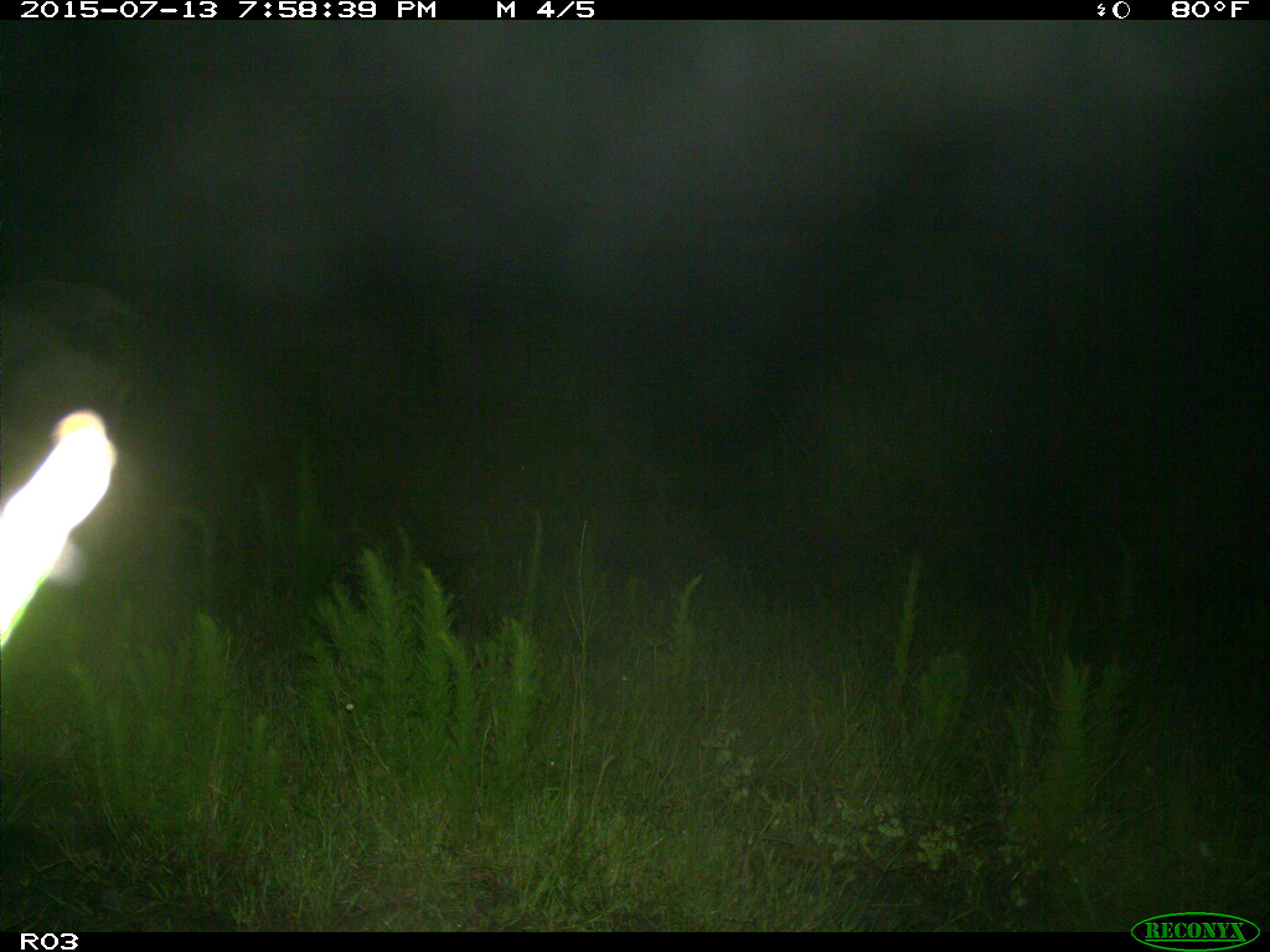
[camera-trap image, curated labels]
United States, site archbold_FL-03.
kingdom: Animalia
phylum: Chordata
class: Mammalia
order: Artiodactyla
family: Bovidae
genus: Bos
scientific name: Bos taurus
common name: domestic cow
Bos taurus (domestic cow).